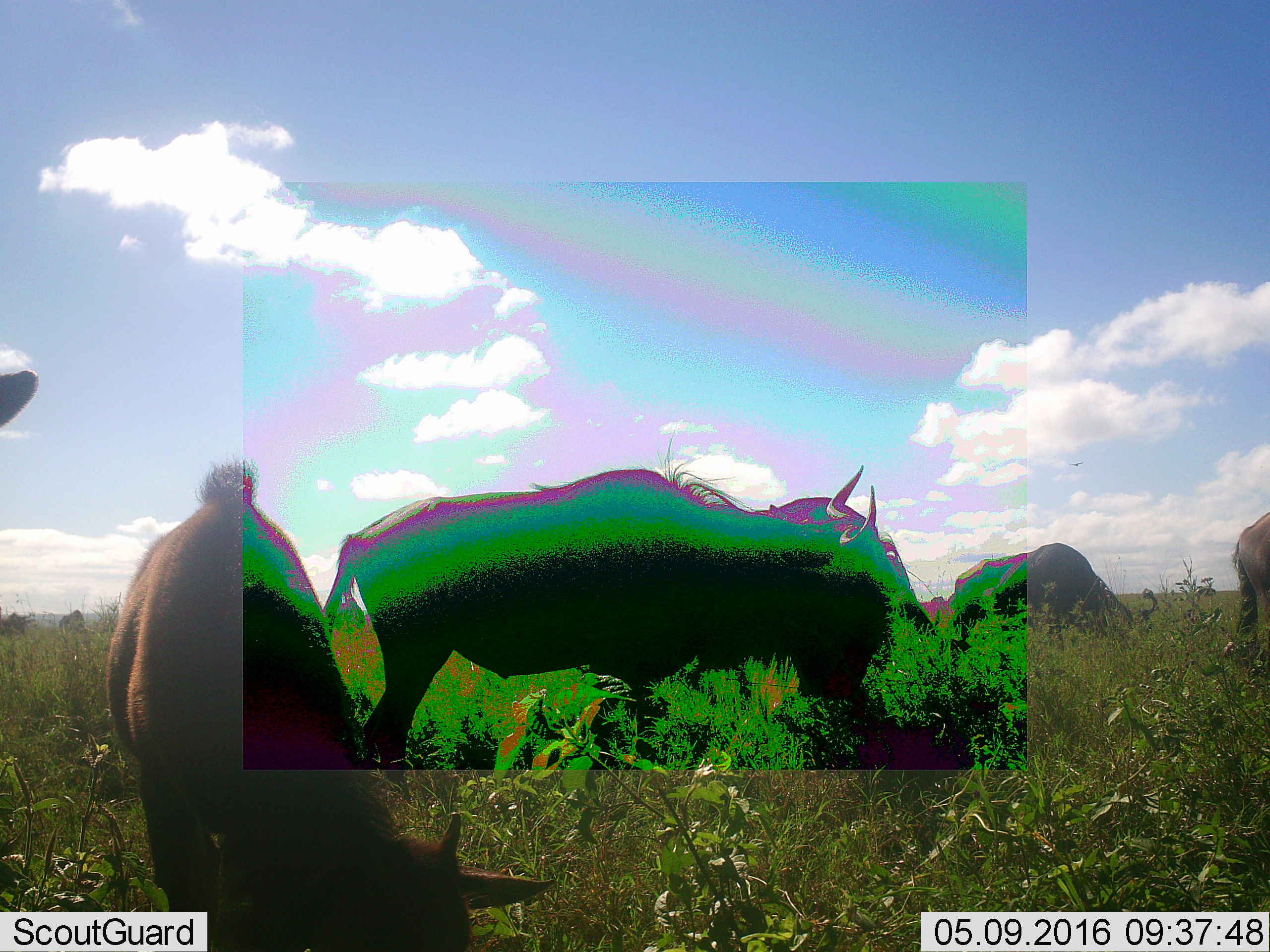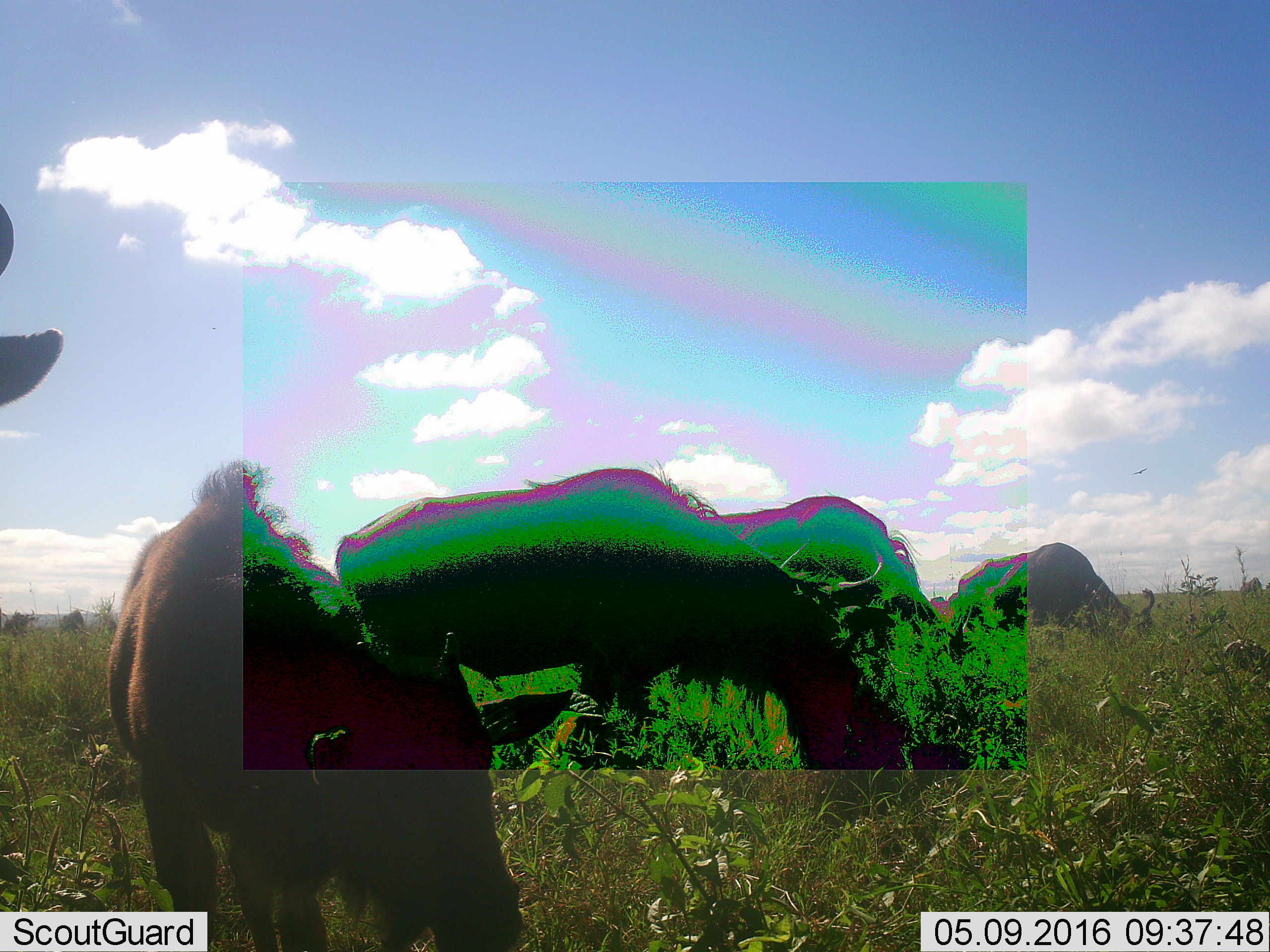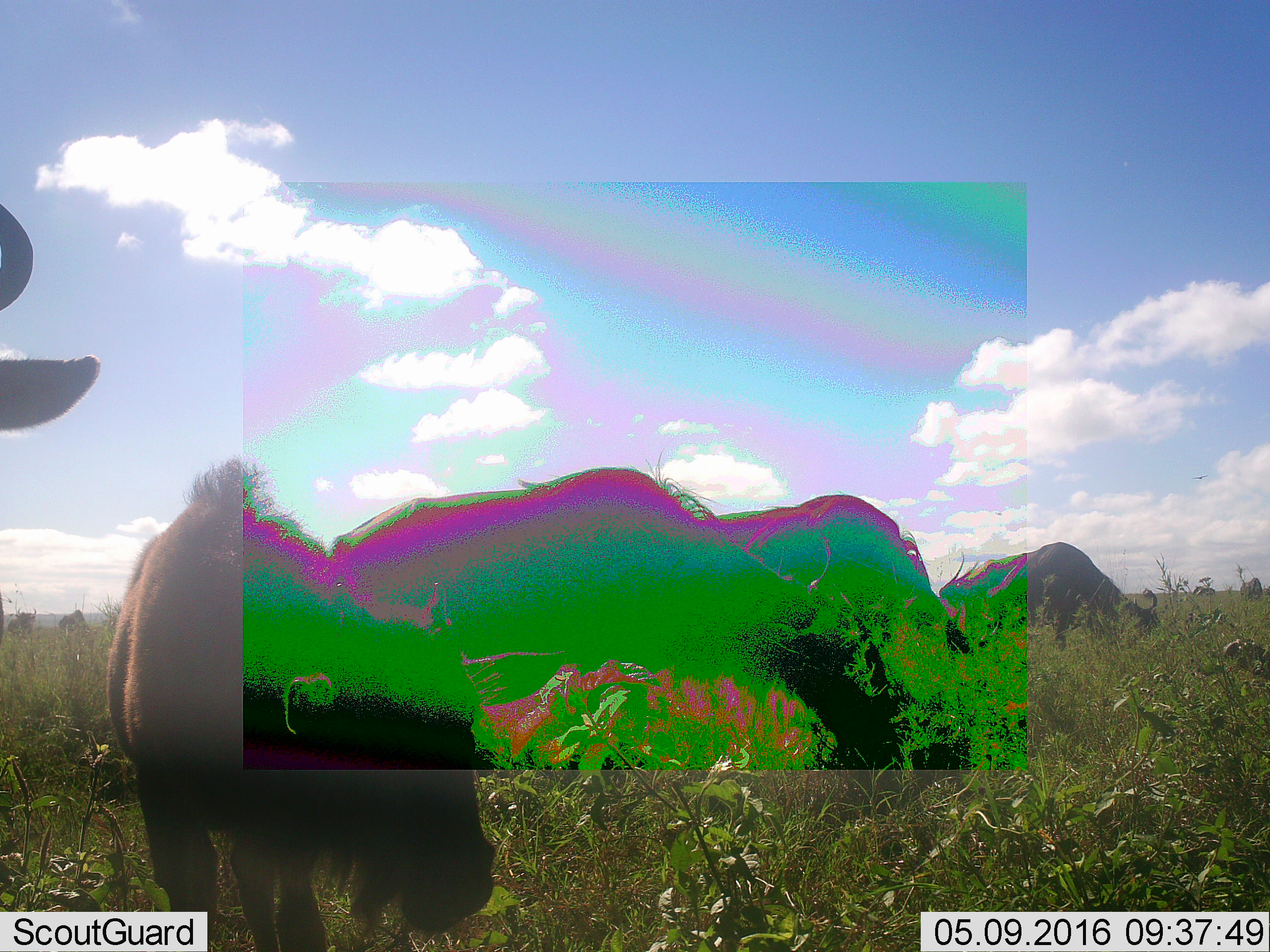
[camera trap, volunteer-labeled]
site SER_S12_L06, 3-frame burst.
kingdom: Animalia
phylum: Chordata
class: Mammalia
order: Artiodactyla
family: Bovidae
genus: Connochaetes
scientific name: Connochaetes taurinus taurinus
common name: blue wildebeest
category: wildebeestblue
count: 9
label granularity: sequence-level